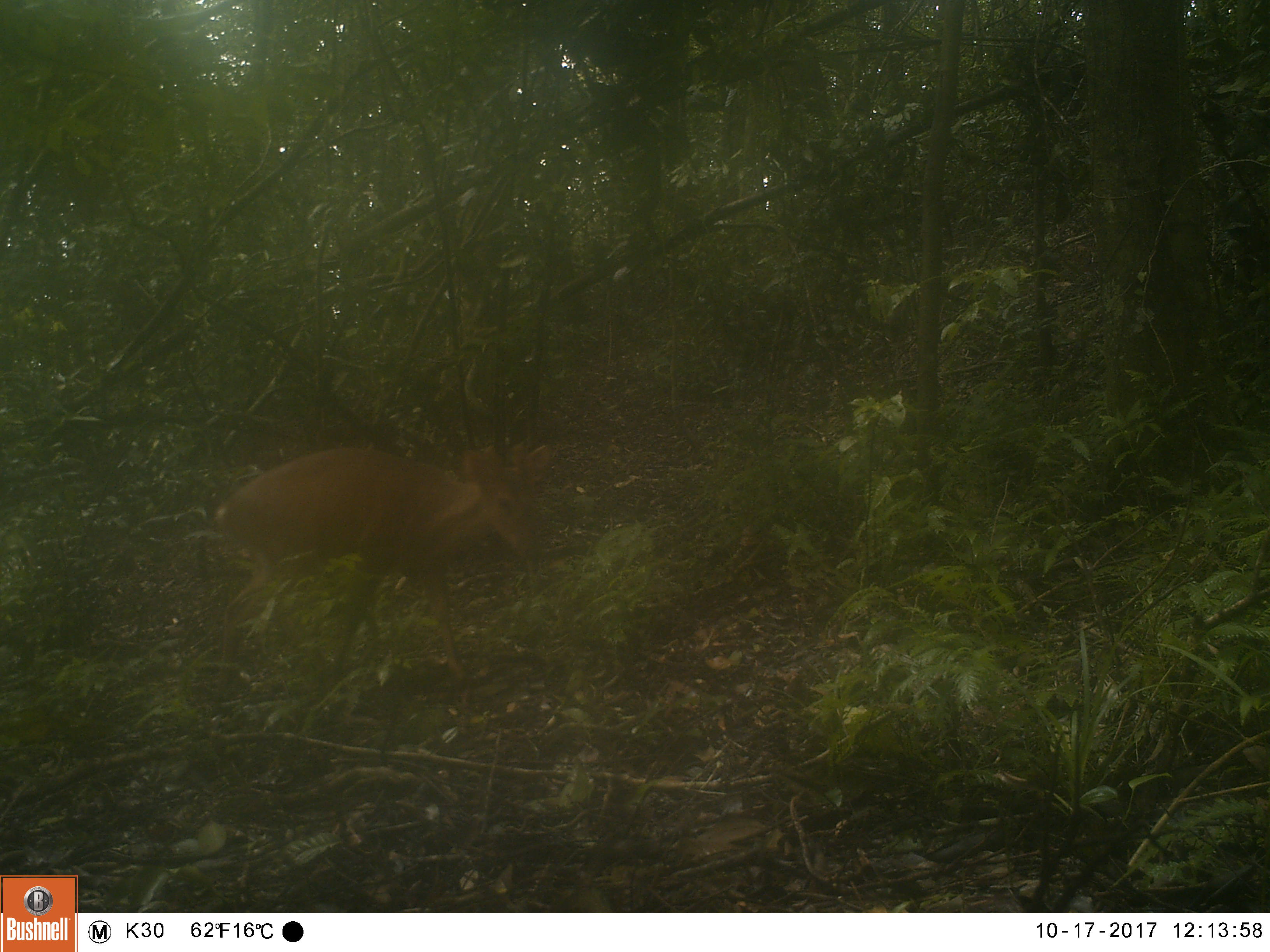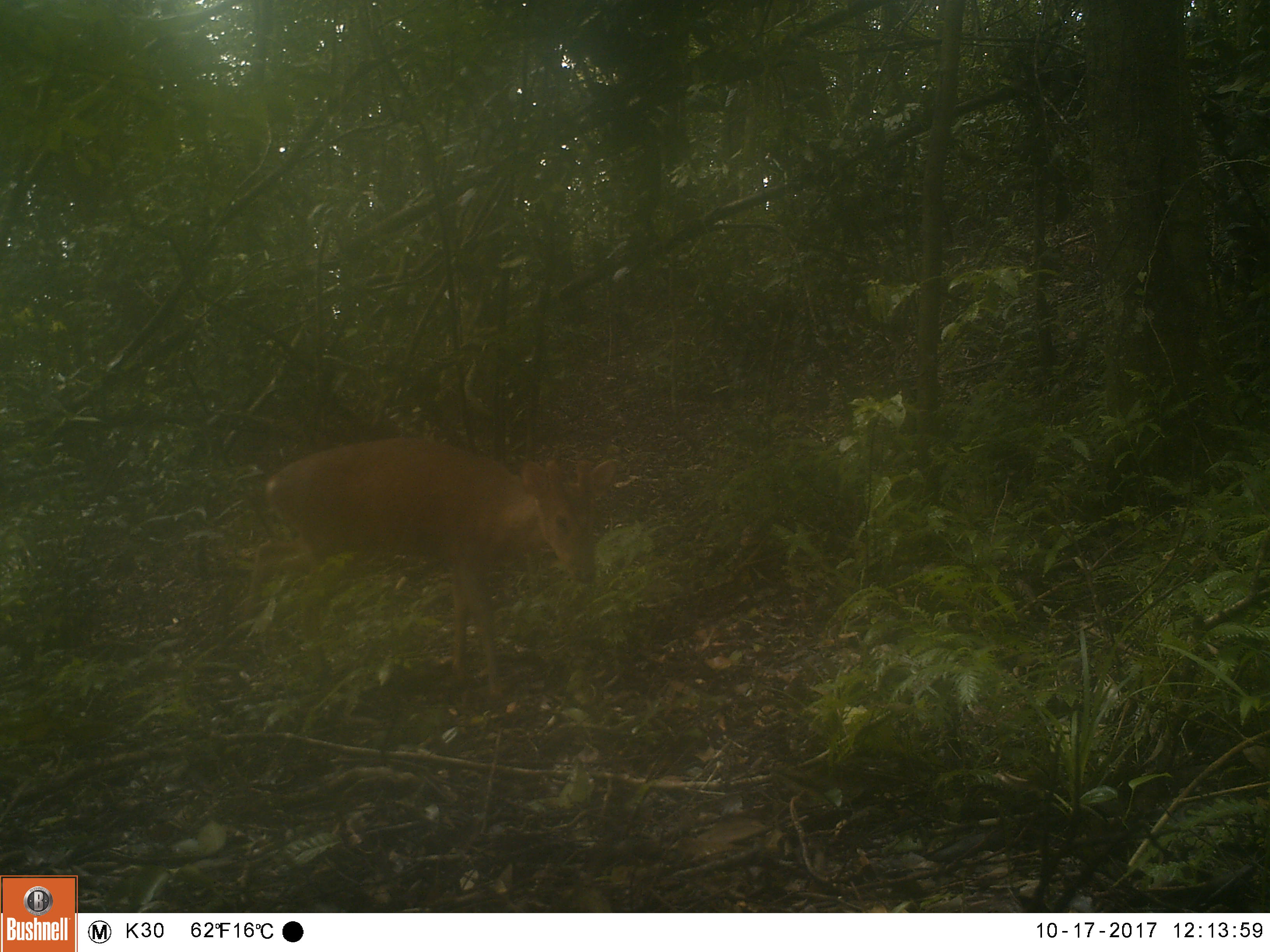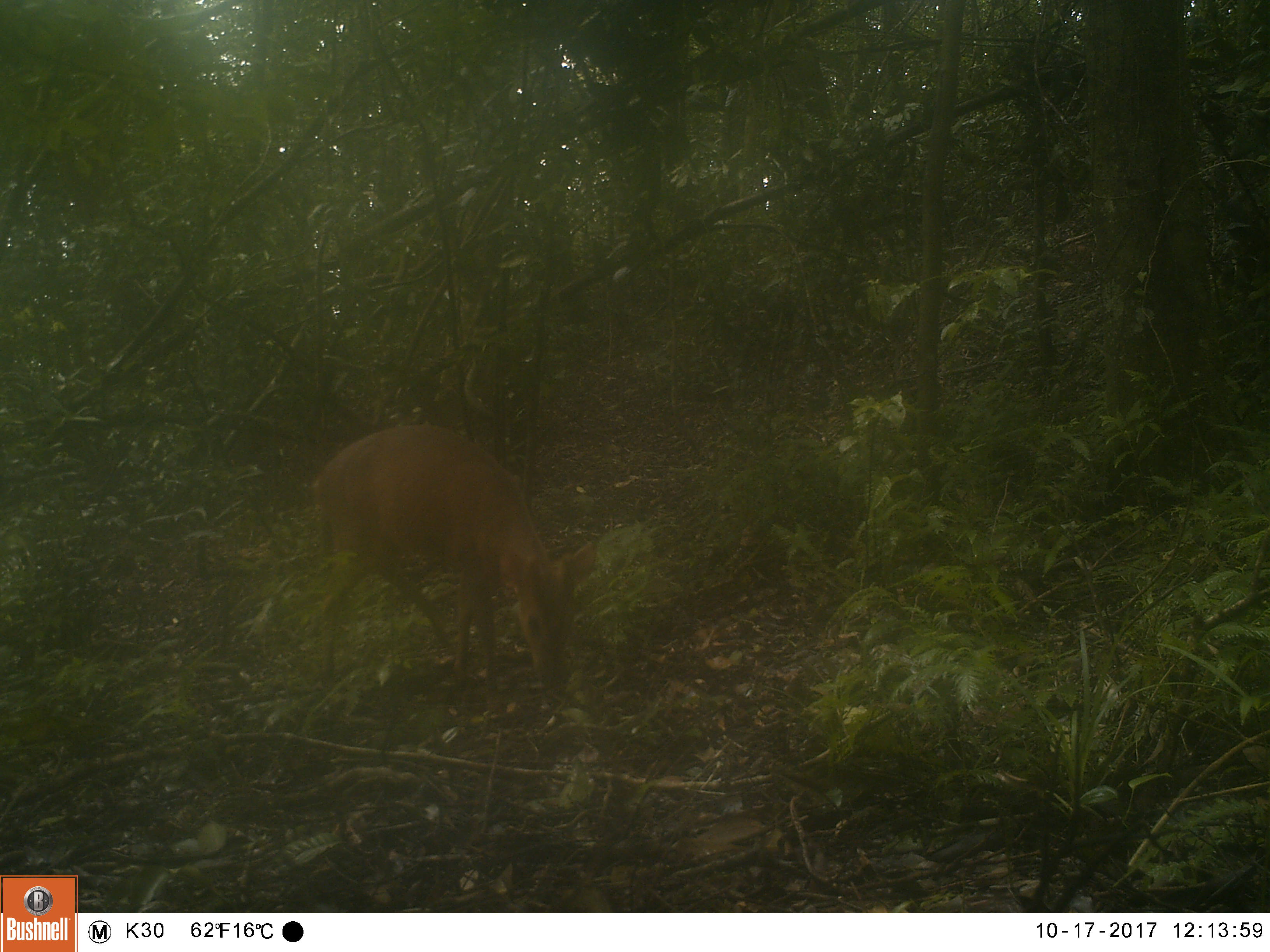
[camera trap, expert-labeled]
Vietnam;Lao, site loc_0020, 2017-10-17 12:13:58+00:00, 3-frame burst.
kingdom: Animalia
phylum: Chordata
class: Mammalia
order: Artiodactyla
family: Cervidae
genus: Muntiacus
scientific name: Muntiacus vuquangensis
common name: large-antlered muntjac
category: large antlered muntjac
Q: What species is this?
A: Large antlered muntjac (large-antlered muntjac) (Muntiacus vuquangensis).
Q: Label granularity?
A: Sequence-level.